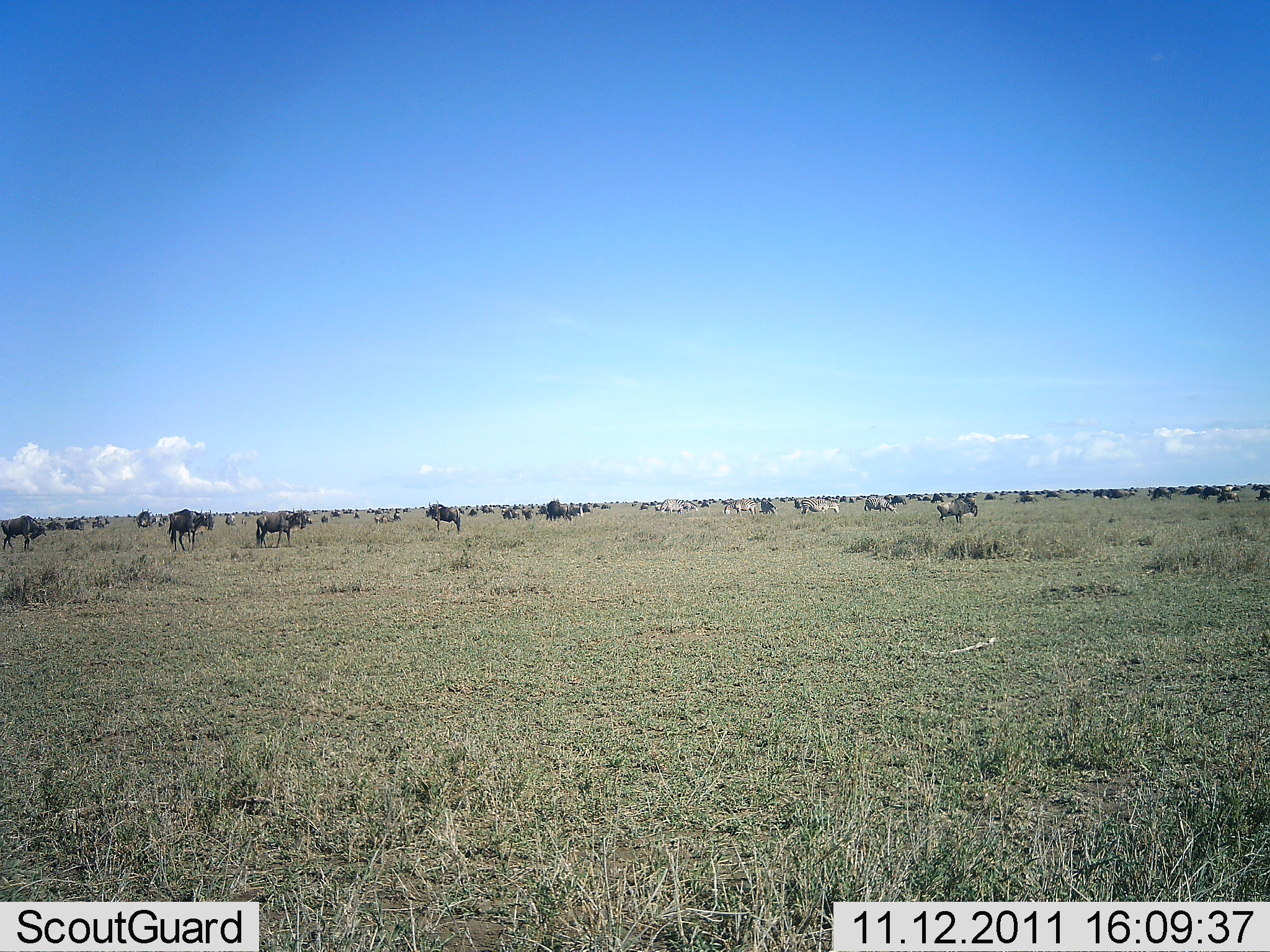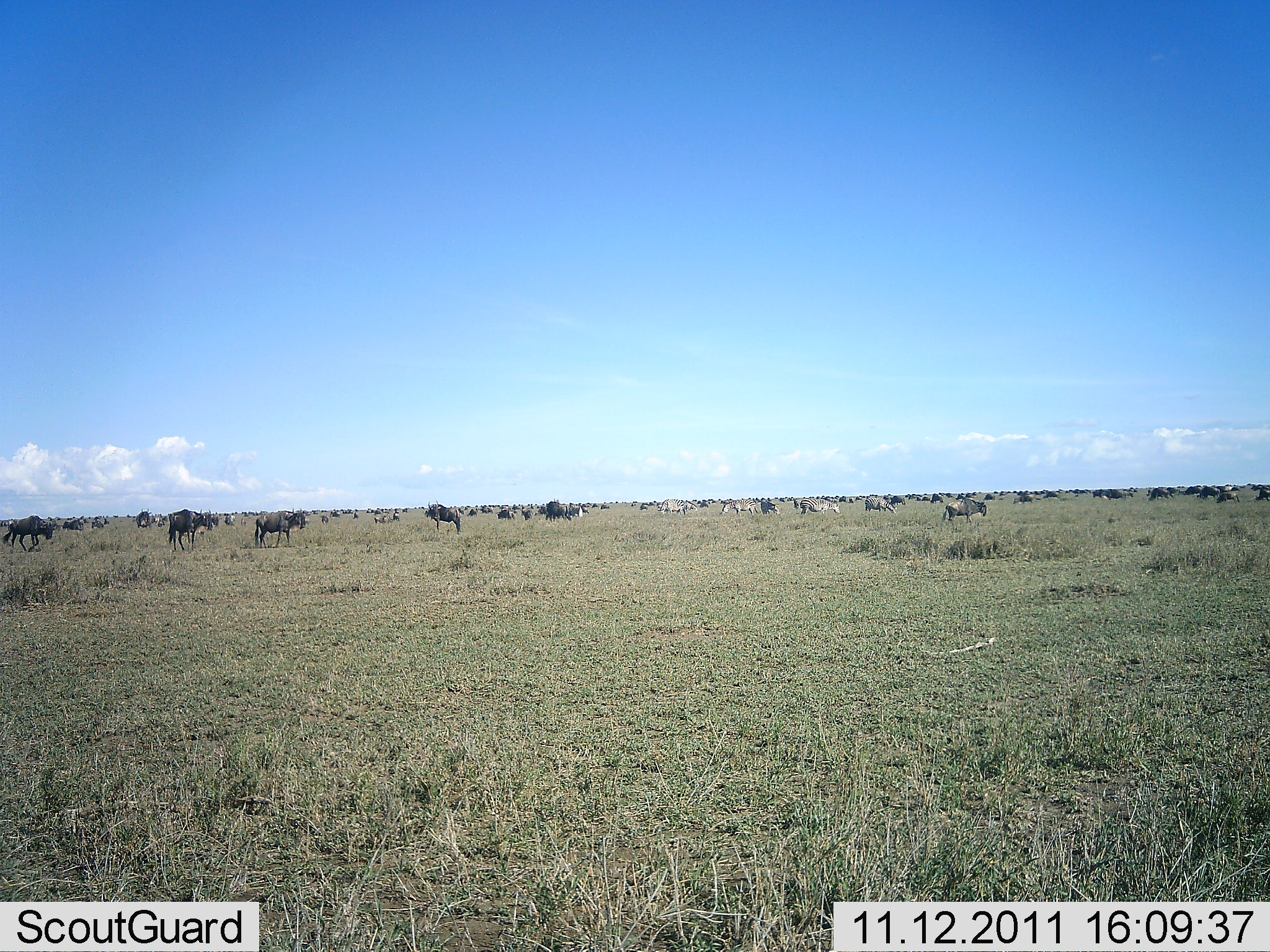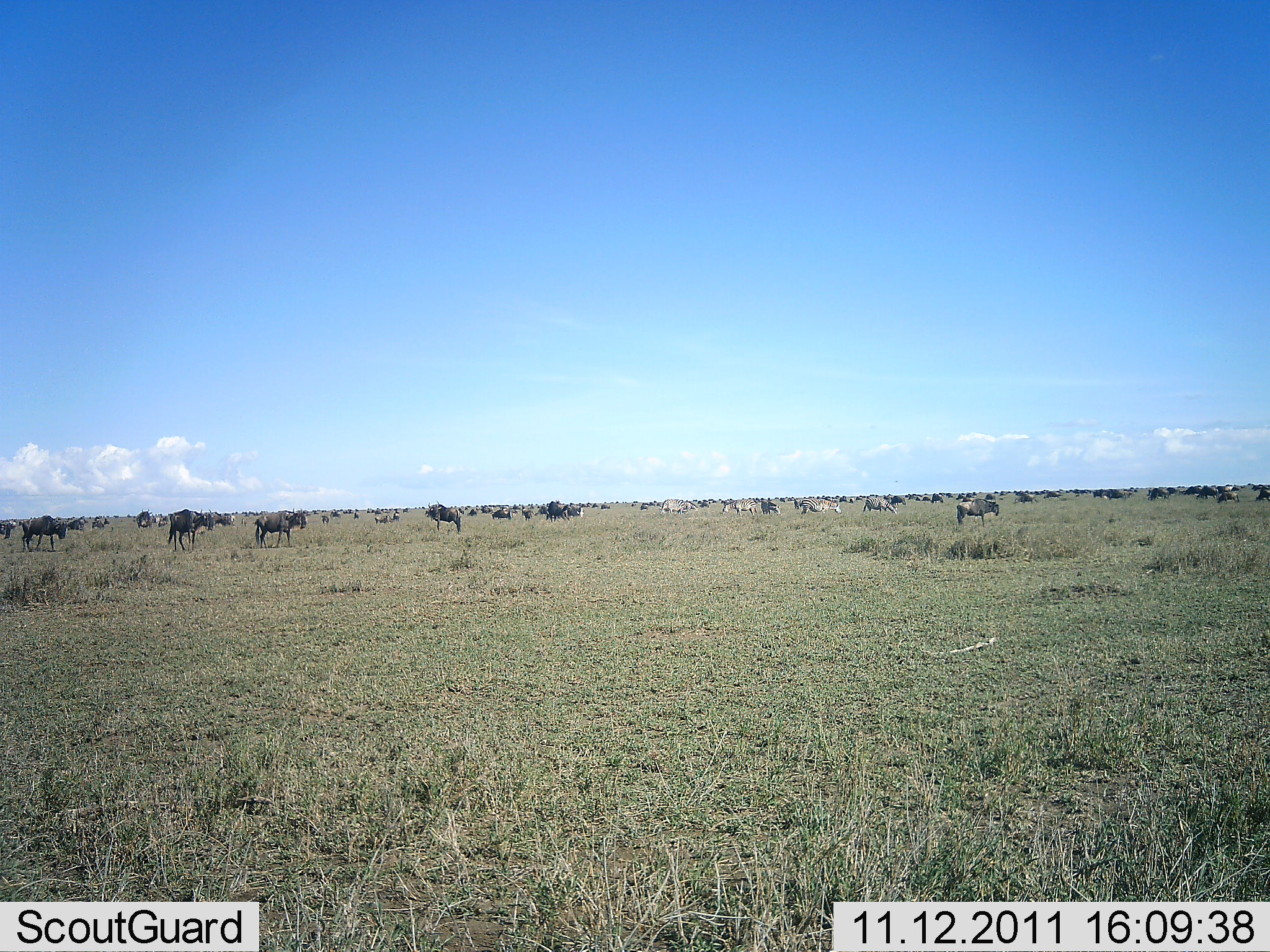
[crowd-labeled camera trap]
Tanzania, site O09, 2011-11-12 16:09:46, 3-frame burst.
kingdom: Animalia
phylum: Chordata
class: Mammalia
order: Artiodactyla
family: Bovidae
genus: Connochaetes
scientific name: Connochaetes taurinus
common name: blue wildebeest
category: wildebeest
Wildebeest (blue wildebeest) (Connochaetes taurinus), count 11-50. Behavior (volunteer vote fractions): standing 62%, resting 38%, moving 38%, interacting 15%. Young present (vote fraction): 0%. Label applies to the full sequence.